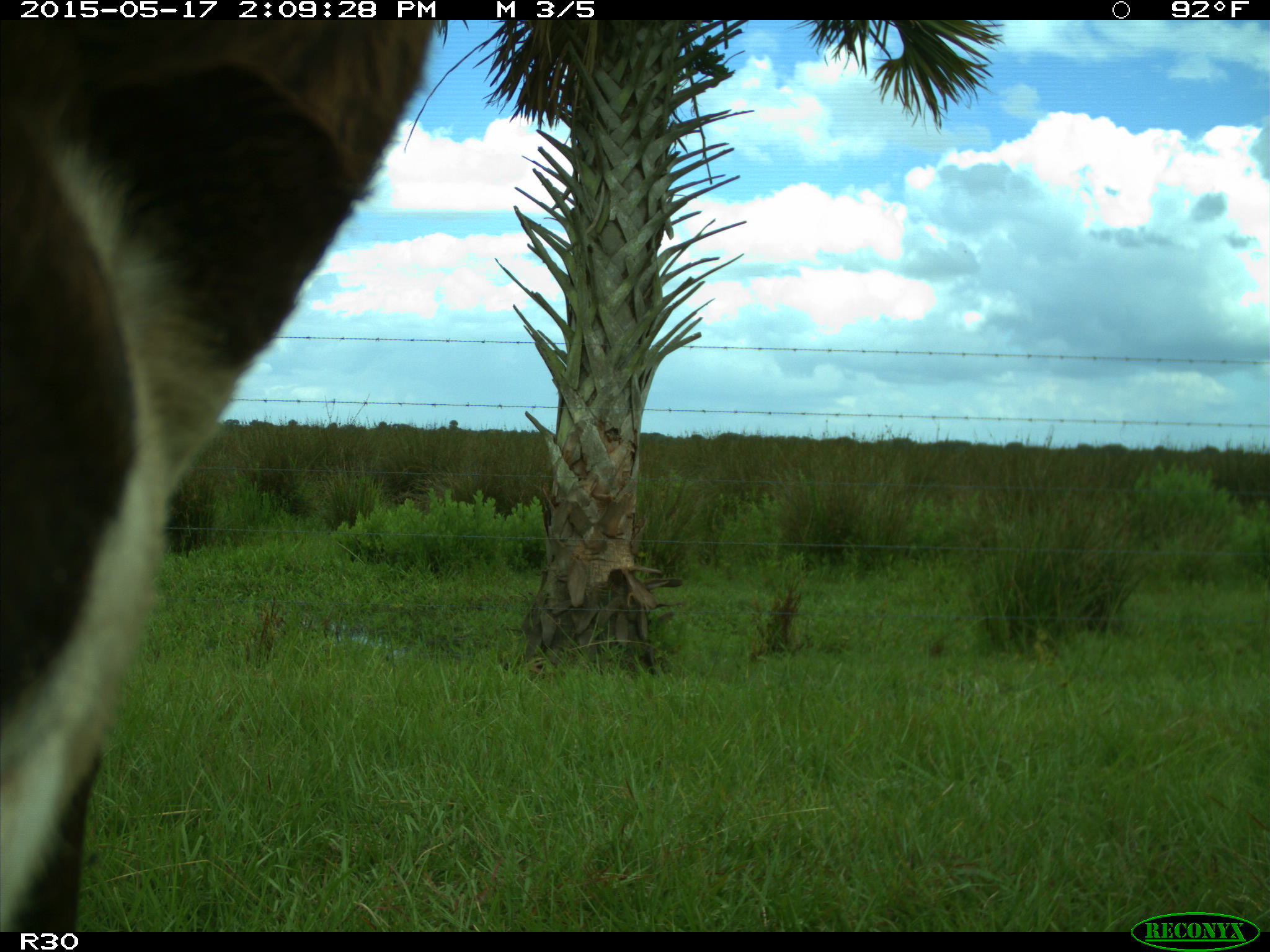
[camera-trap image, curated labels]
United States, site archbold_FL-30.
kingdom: Animalia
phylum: Chordata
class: Mammalia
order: Artiodactyla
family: Bovidae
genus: Bos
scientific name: Bos taurus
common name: domestic cow